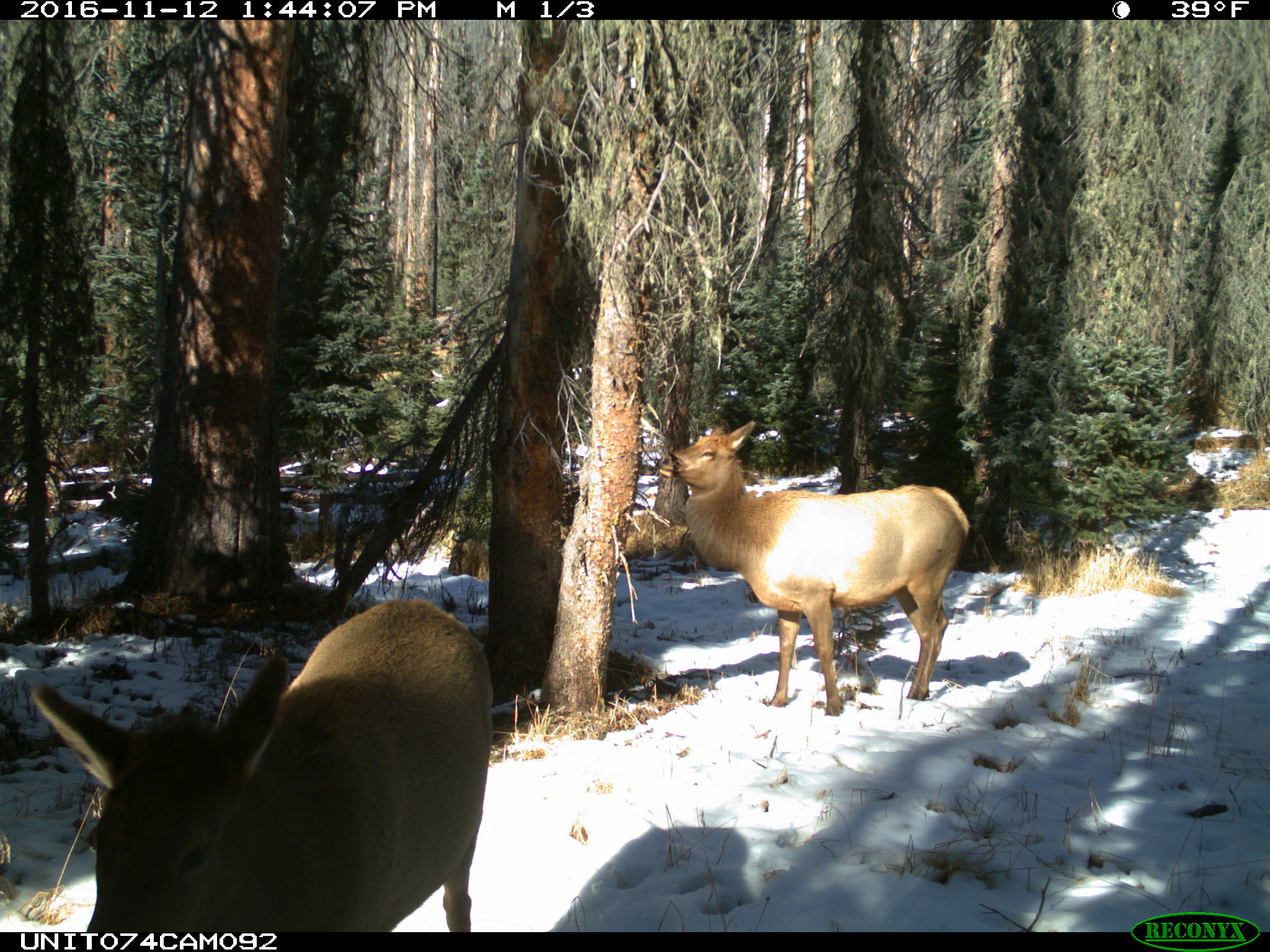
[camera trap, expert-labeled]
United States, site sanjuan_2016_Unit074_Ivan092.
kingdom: Animalia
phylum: Chordata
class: Mammalia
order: Artiodactyla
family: Cervidae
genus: Cervus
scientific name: Cervus elaphus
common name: red deer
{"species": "Cervus elaphus (red deer)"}